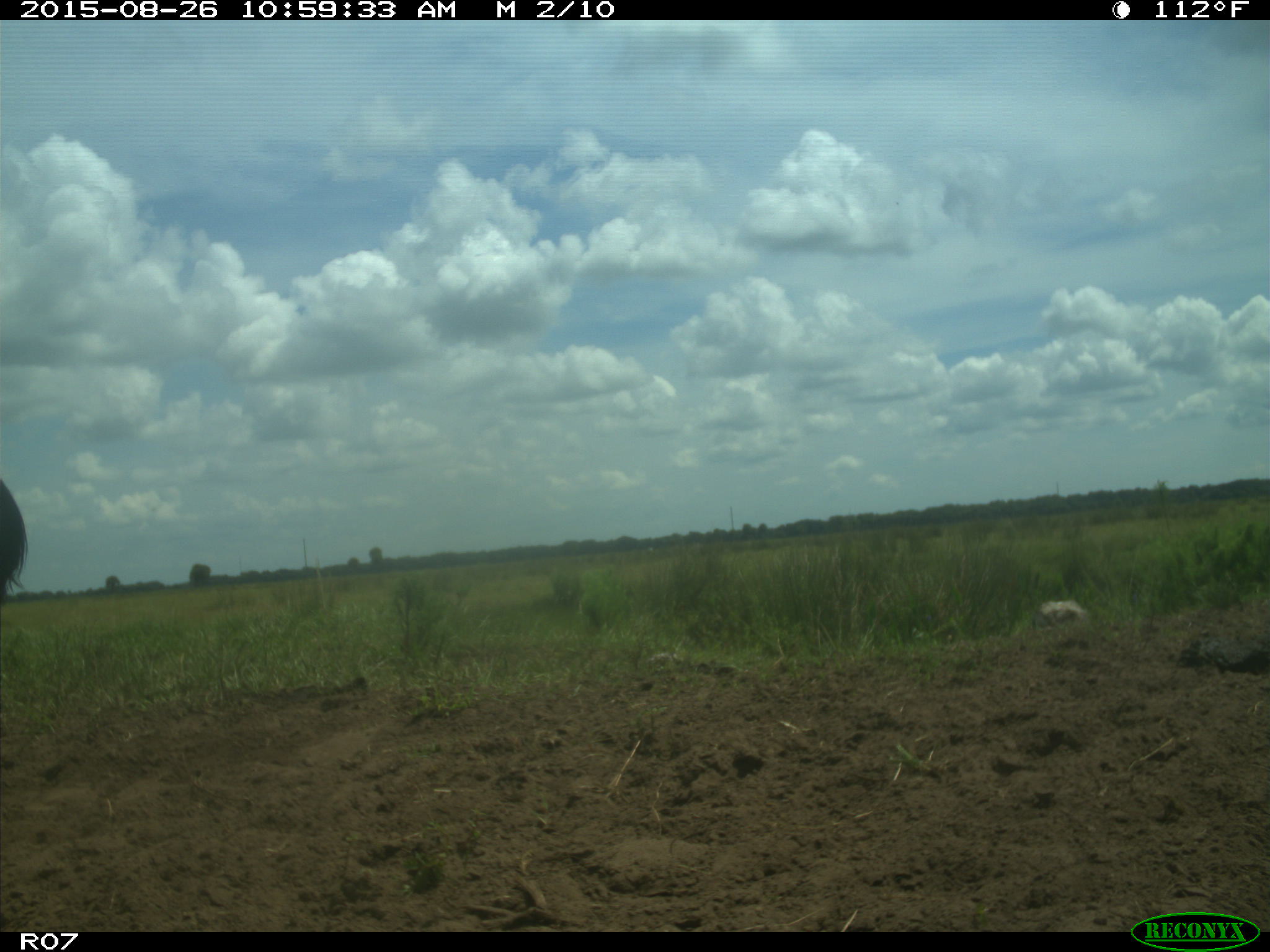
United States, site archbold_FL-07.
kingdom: Animalia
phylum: Chordata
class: Mammalia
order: Artiodactyla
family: Bovidae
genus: Bos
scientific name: Bos taurus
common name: domestic cow